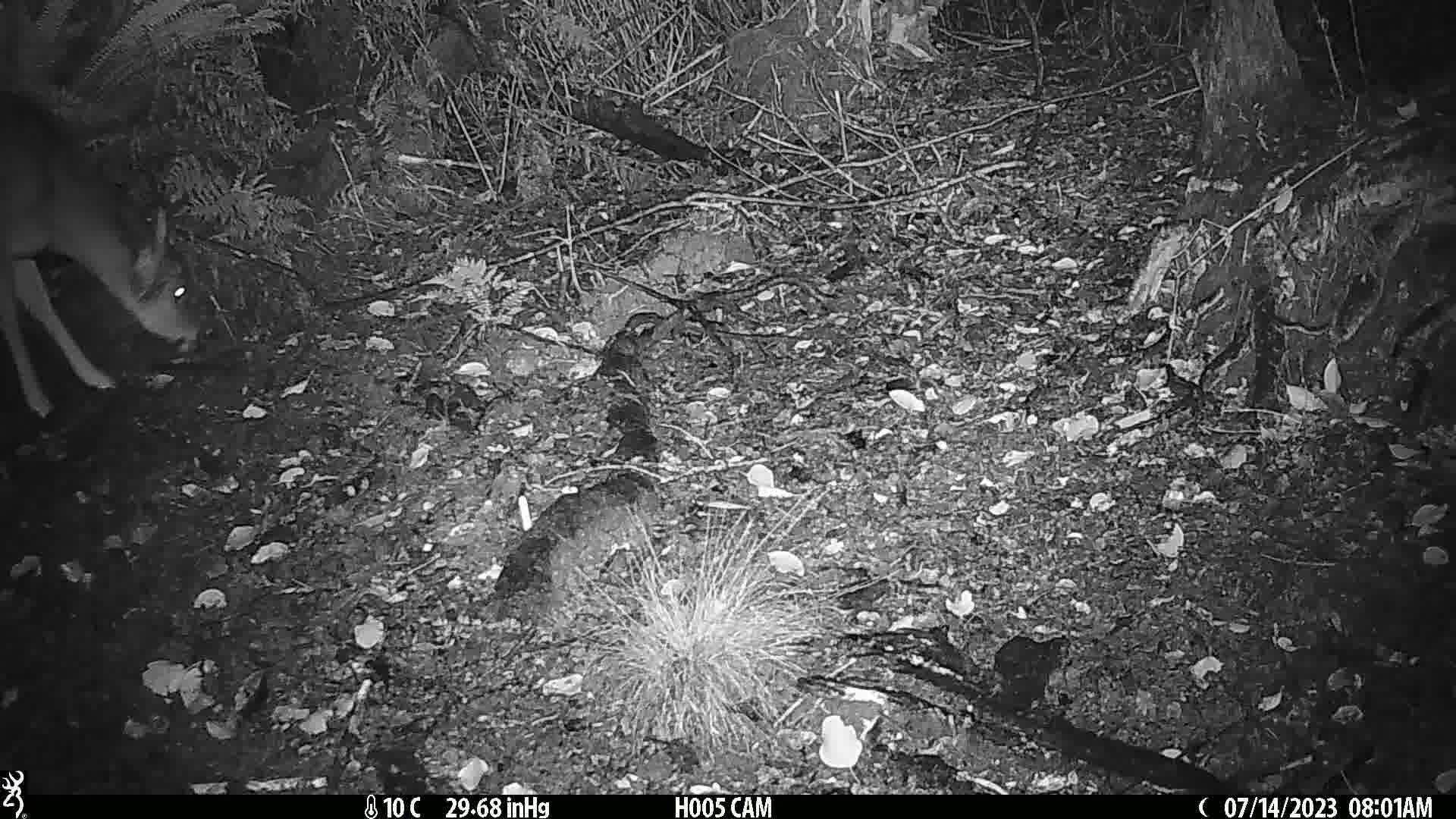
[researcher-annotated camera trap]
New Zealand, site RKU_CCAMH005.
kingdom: Animalia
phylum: Chordata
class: Mammalia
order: Artiodactyla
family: Cervidae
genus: Odocoileus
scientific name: Odocoileus virginianus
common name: white-tailed deer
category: white tailed deer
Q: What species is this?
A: White tailed deer (white-tailed deer) (Odocoileus virginianus).